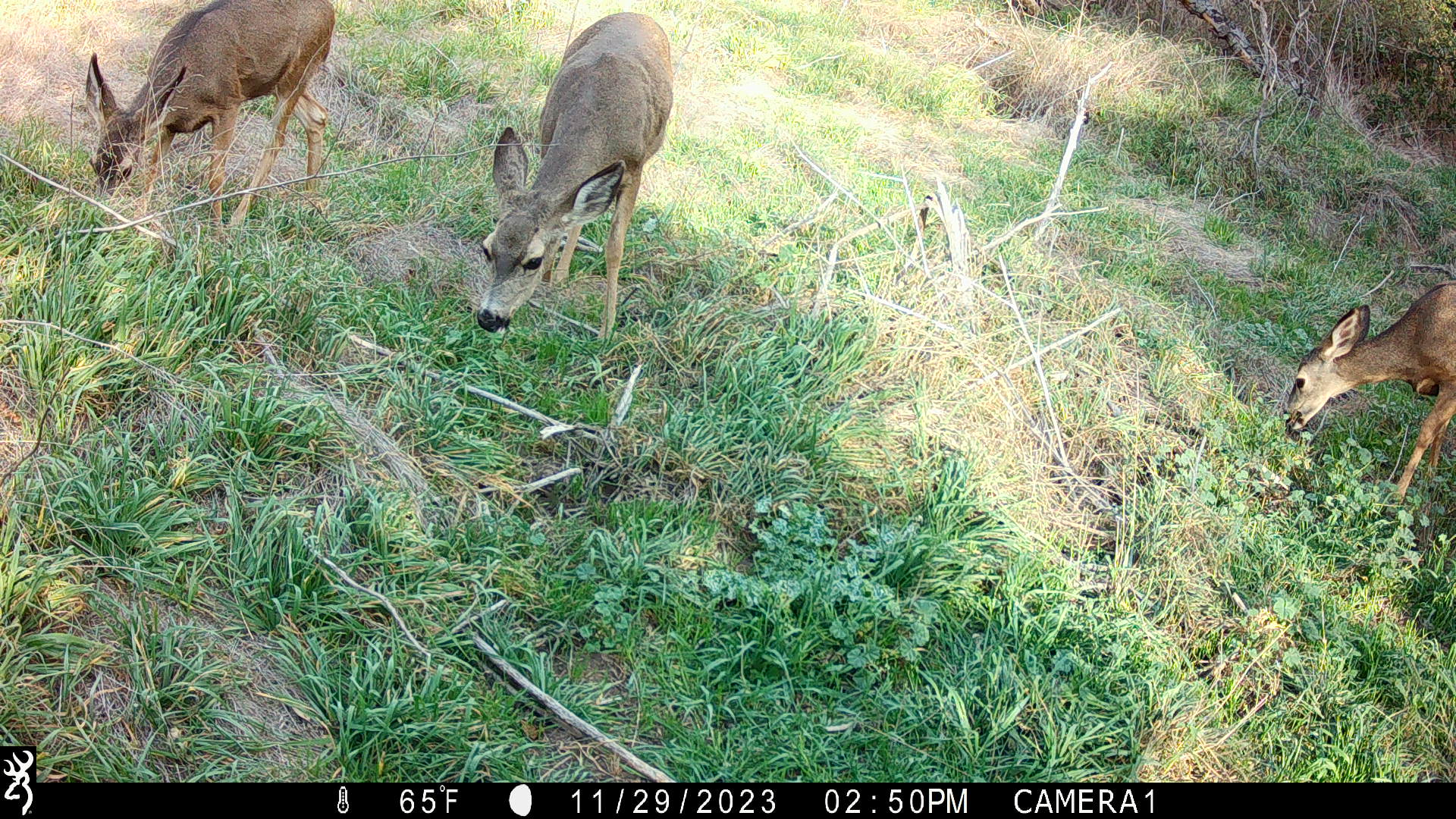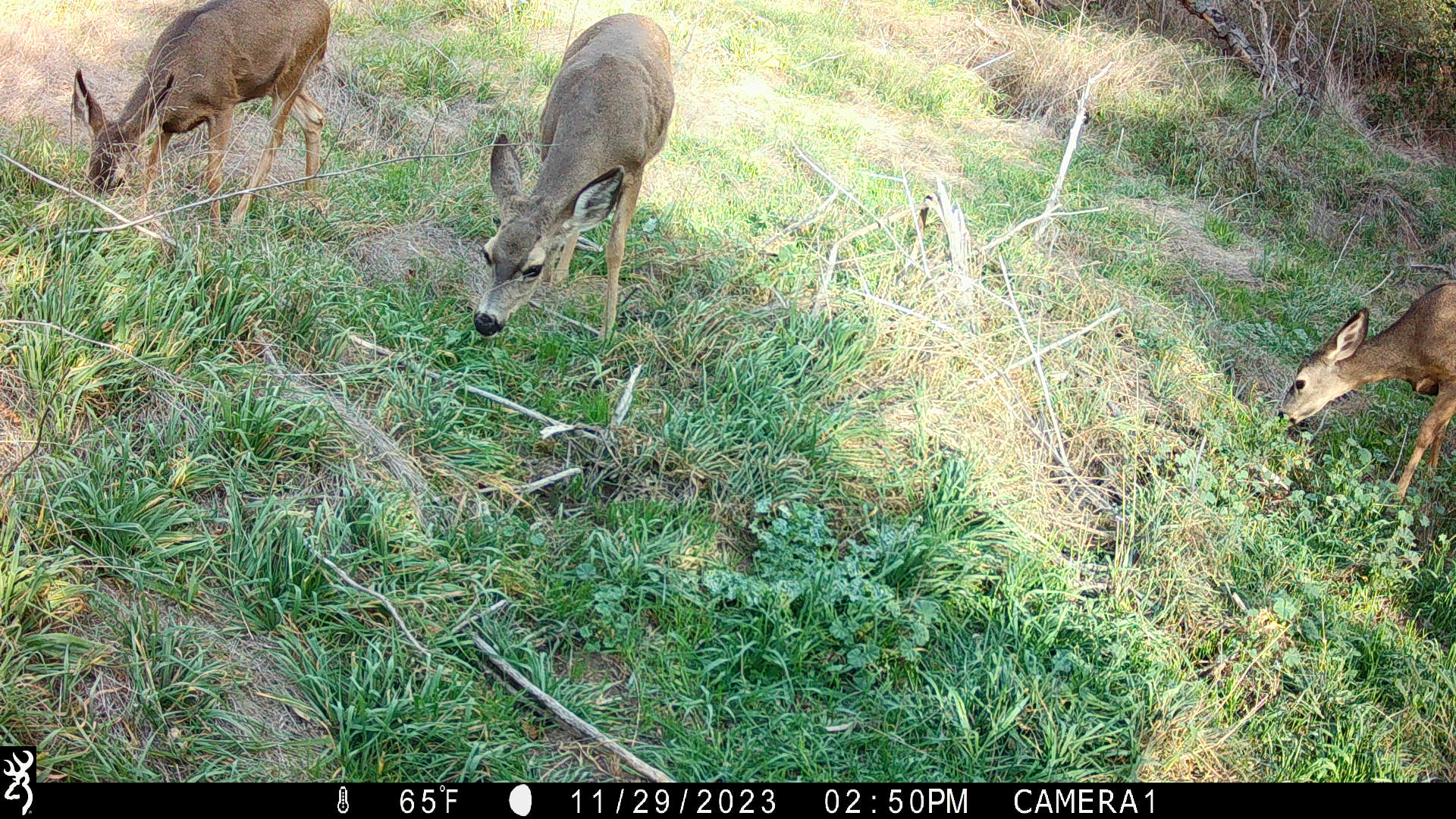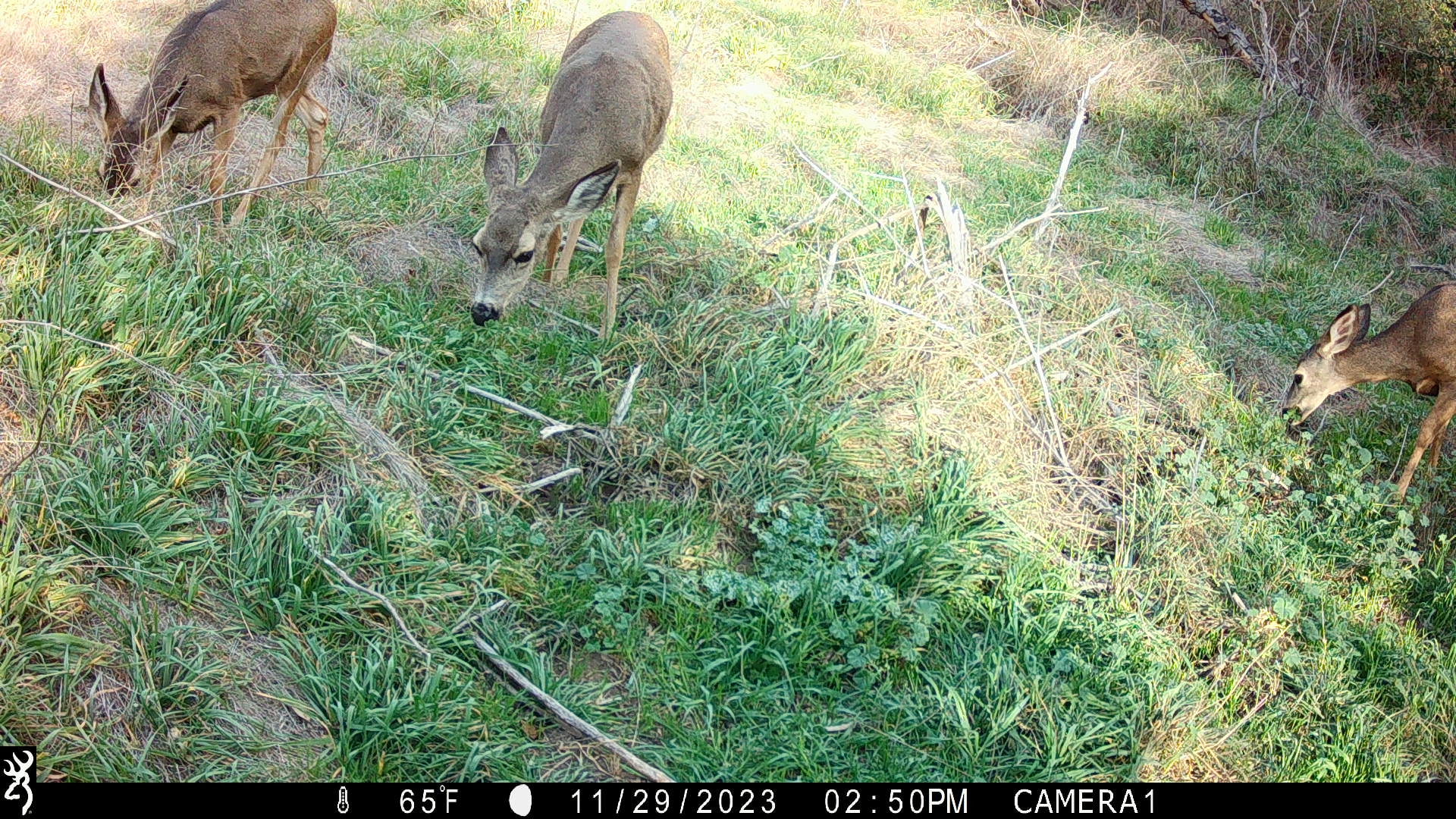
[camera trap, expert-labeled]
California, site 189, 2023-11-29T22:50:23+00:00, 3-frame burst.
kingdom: Animalia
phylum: Chordata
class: Mammalia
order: Artiodactyla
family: Cervidae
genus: Odocoileus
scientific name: Odocoileus hemionus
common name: mule deer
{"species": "mule deer (Odocoileus hemionus)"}